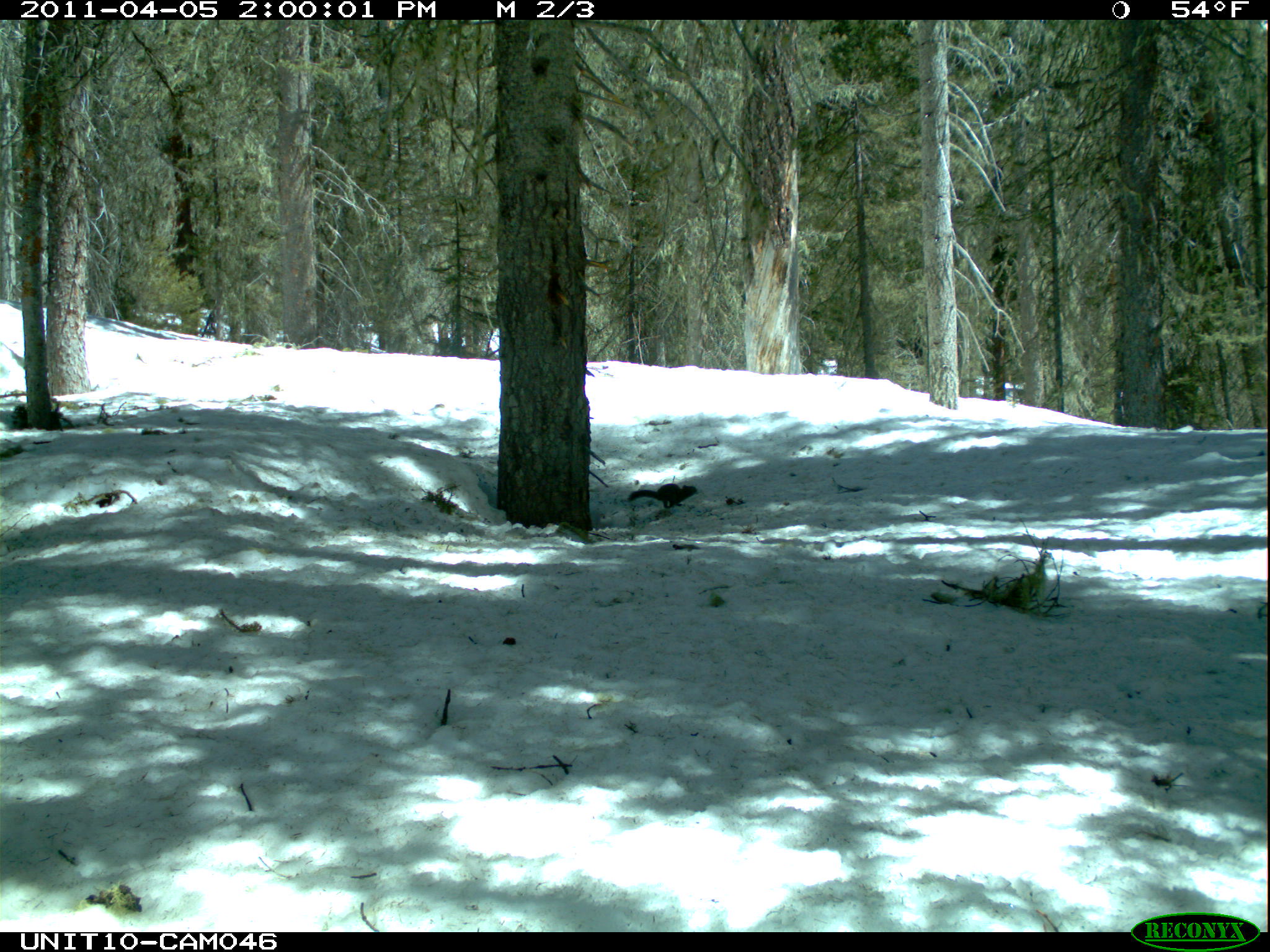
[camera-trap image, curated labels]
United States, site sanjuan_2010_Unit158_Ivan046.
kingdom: Animalia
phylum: Chordata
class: Mammalia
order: Rodentia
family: Sciuridae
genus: Tamiasciurus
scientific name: Tamiasciurus hudsonicus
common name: american red squirrel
Tamiasciurus hudsonicus (american red squirrel).